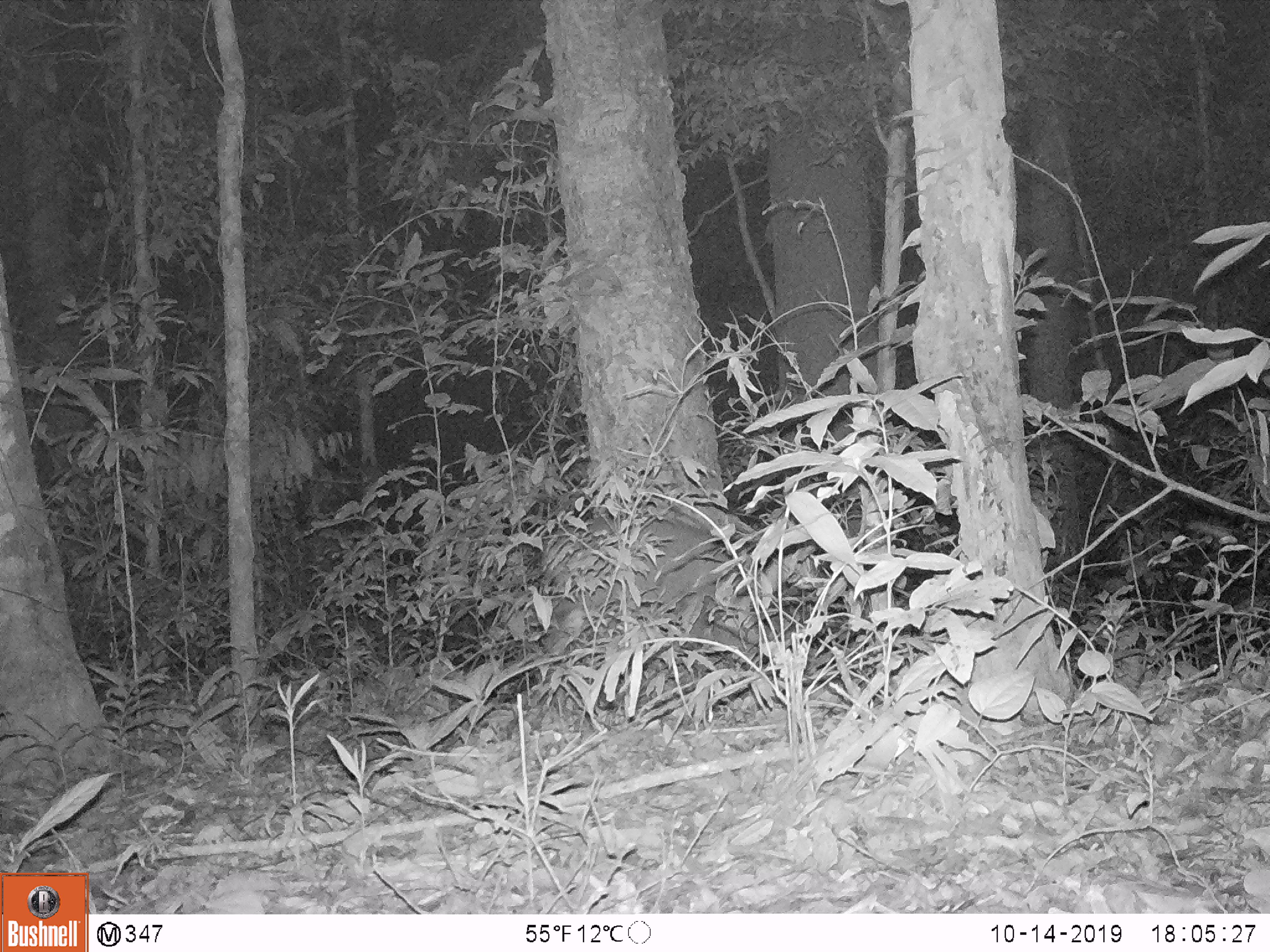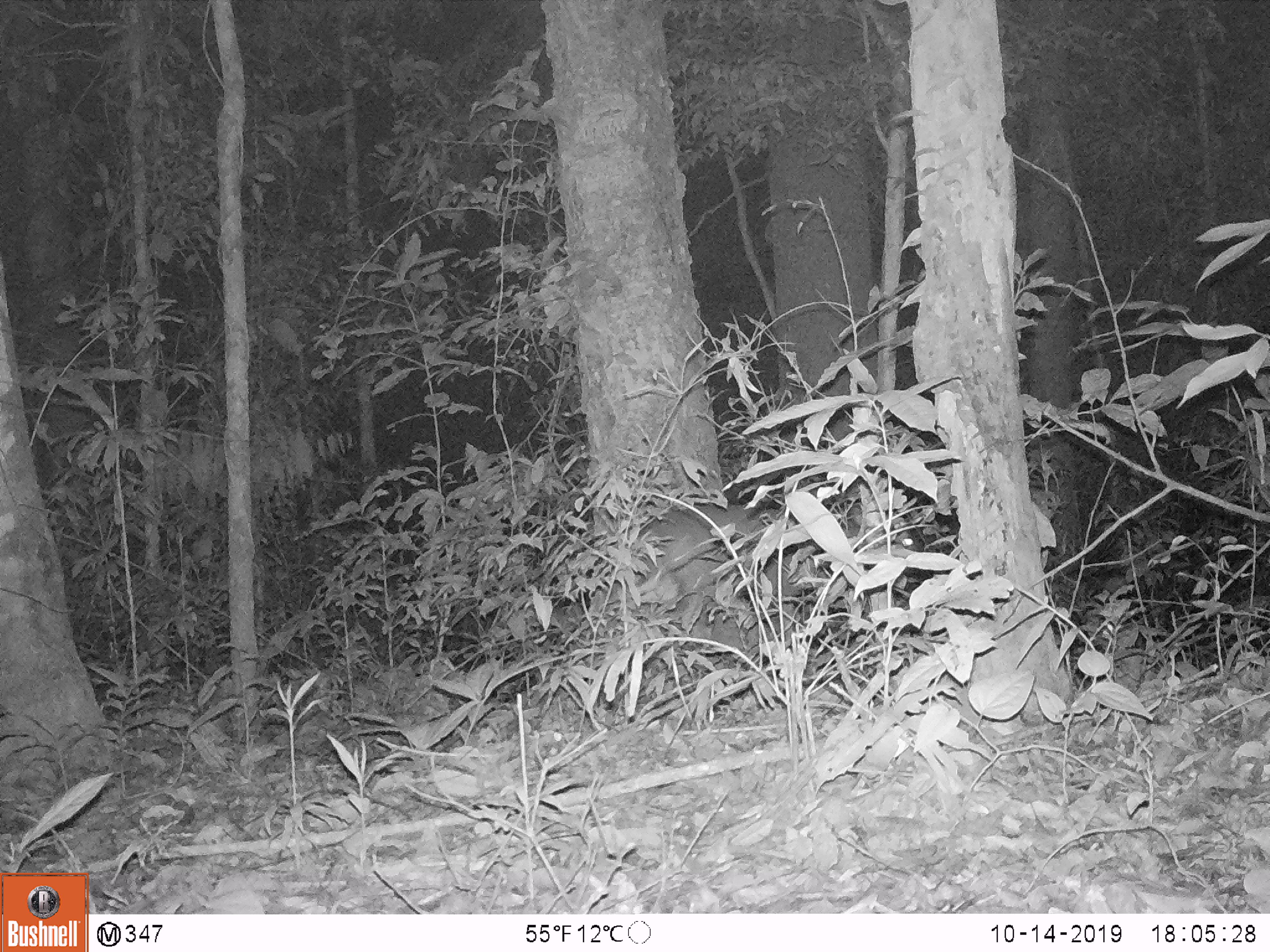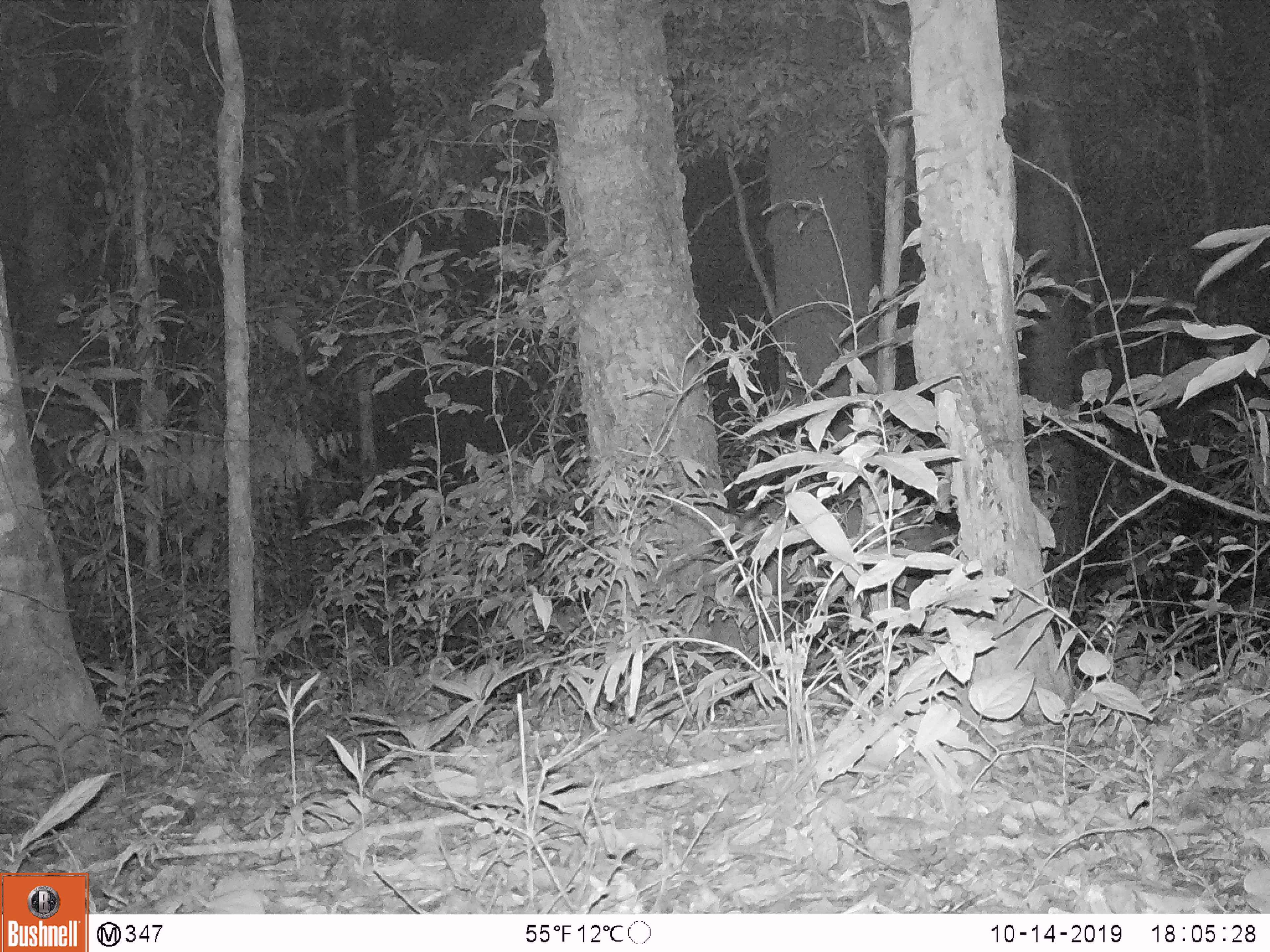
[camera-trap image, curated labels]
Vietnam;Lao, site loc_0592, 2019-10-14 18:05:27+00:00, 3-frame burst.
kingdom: Animalia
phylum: Chordata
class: Mammalia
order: Artiodactyla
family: Cervidae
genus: Muntiacus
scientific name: Muntiacus rooseveltorum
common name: roosevelt's muntjac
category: roosevelts muntjac group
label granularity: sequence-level